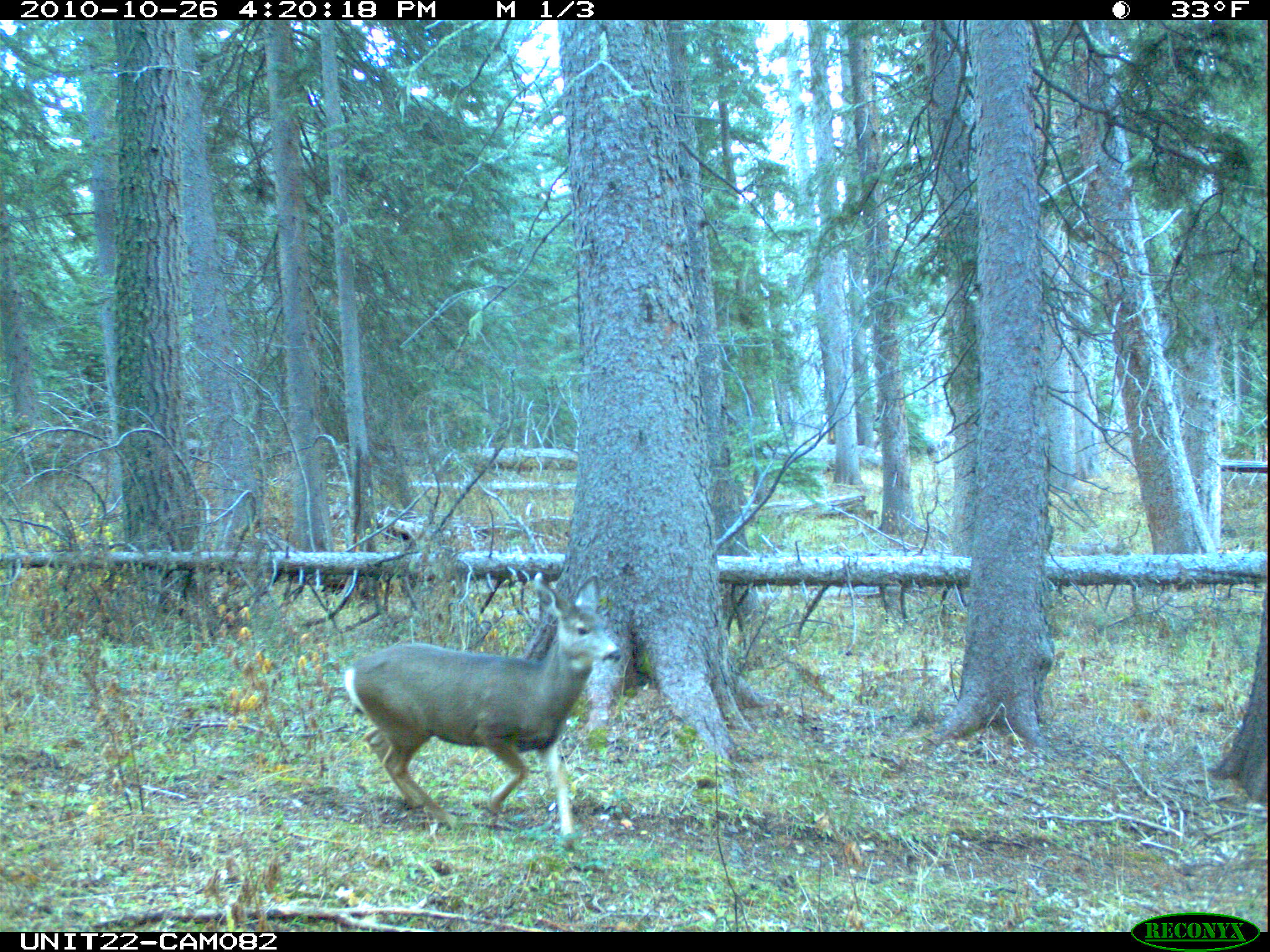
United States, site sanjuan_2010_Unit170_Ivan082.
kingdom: Animalia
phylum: Chordata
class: Mammalia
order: Artiodactyla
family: Cervidae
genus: Odocoileus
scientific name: Odocoileus hemionus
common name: mule deer